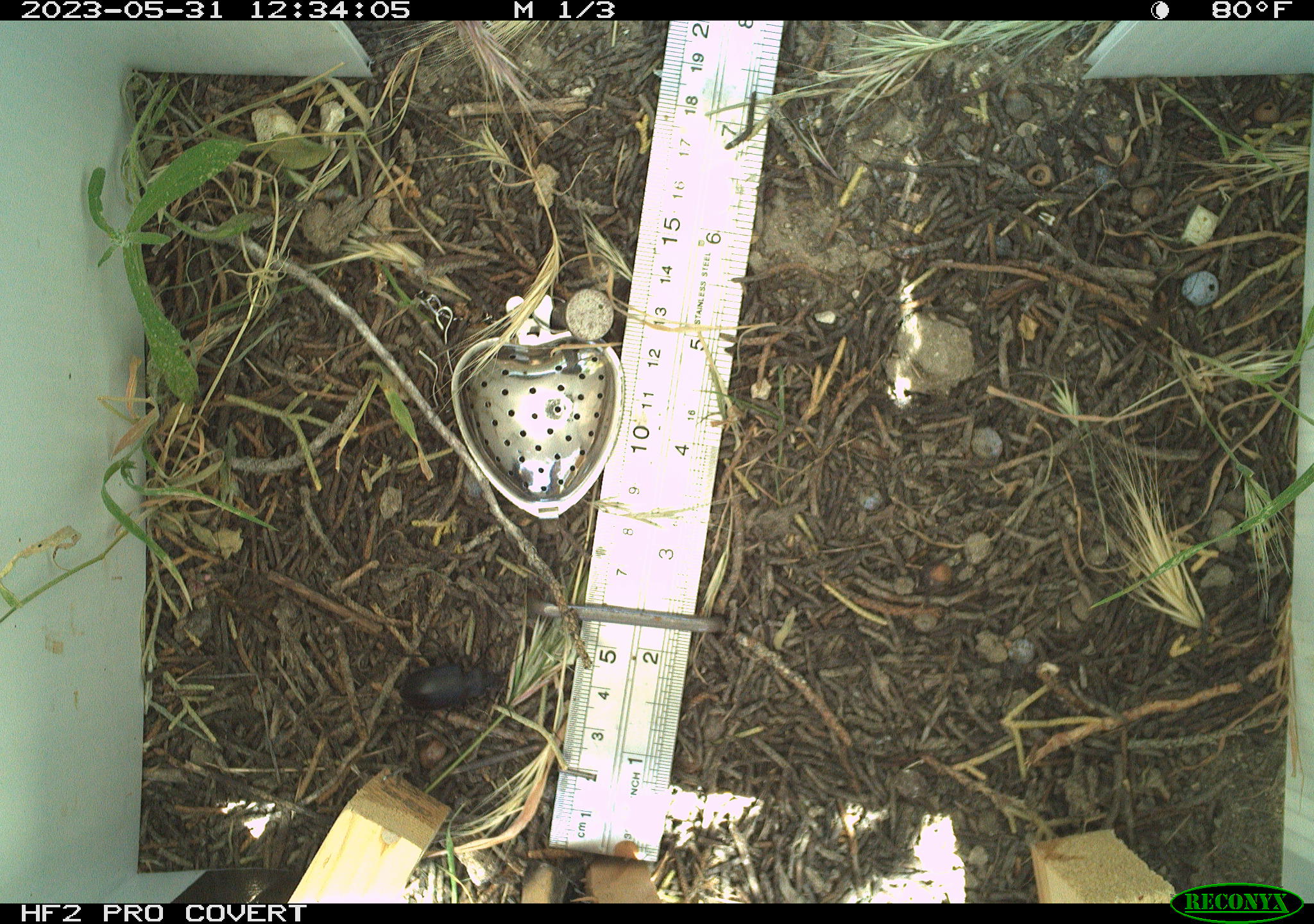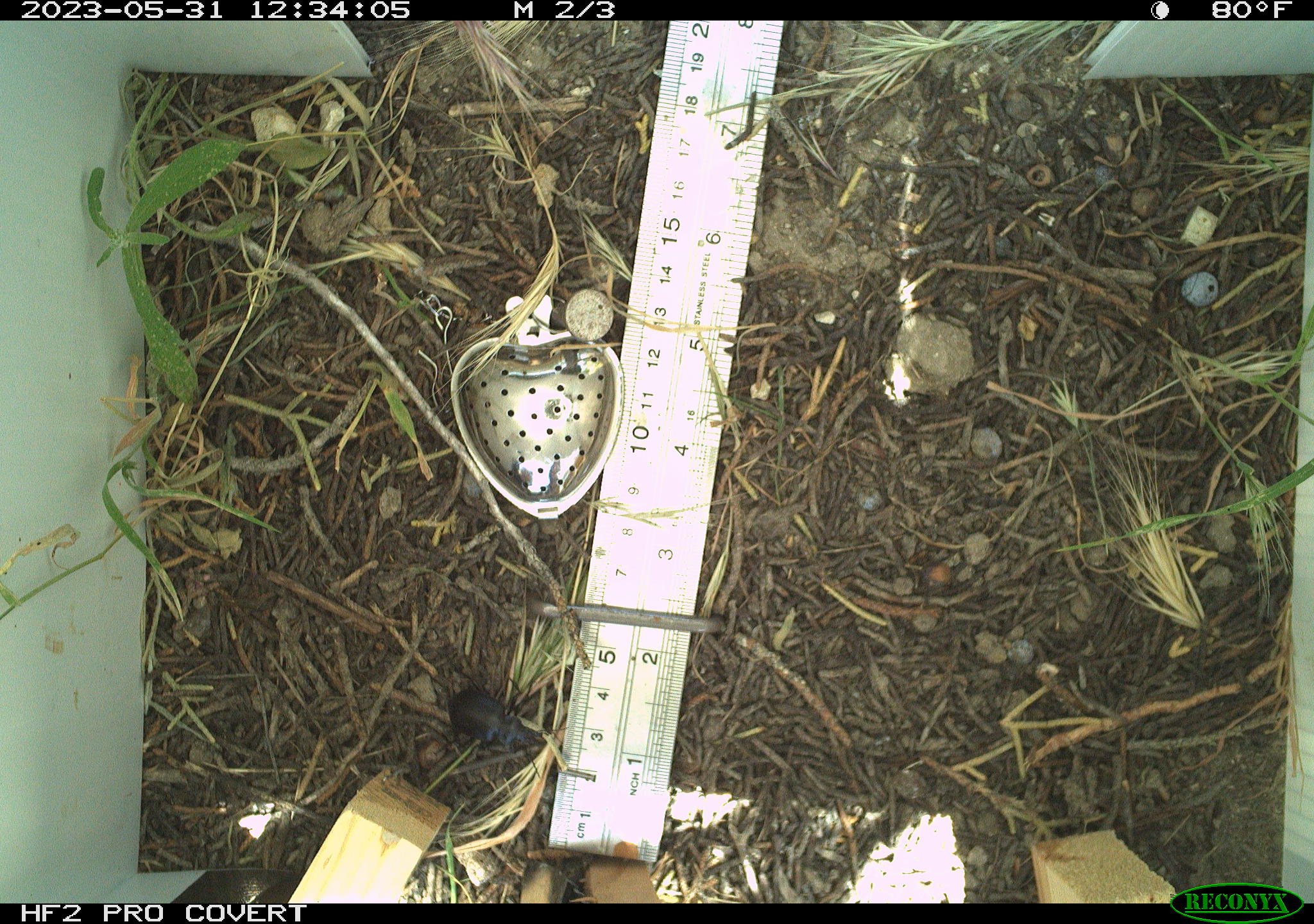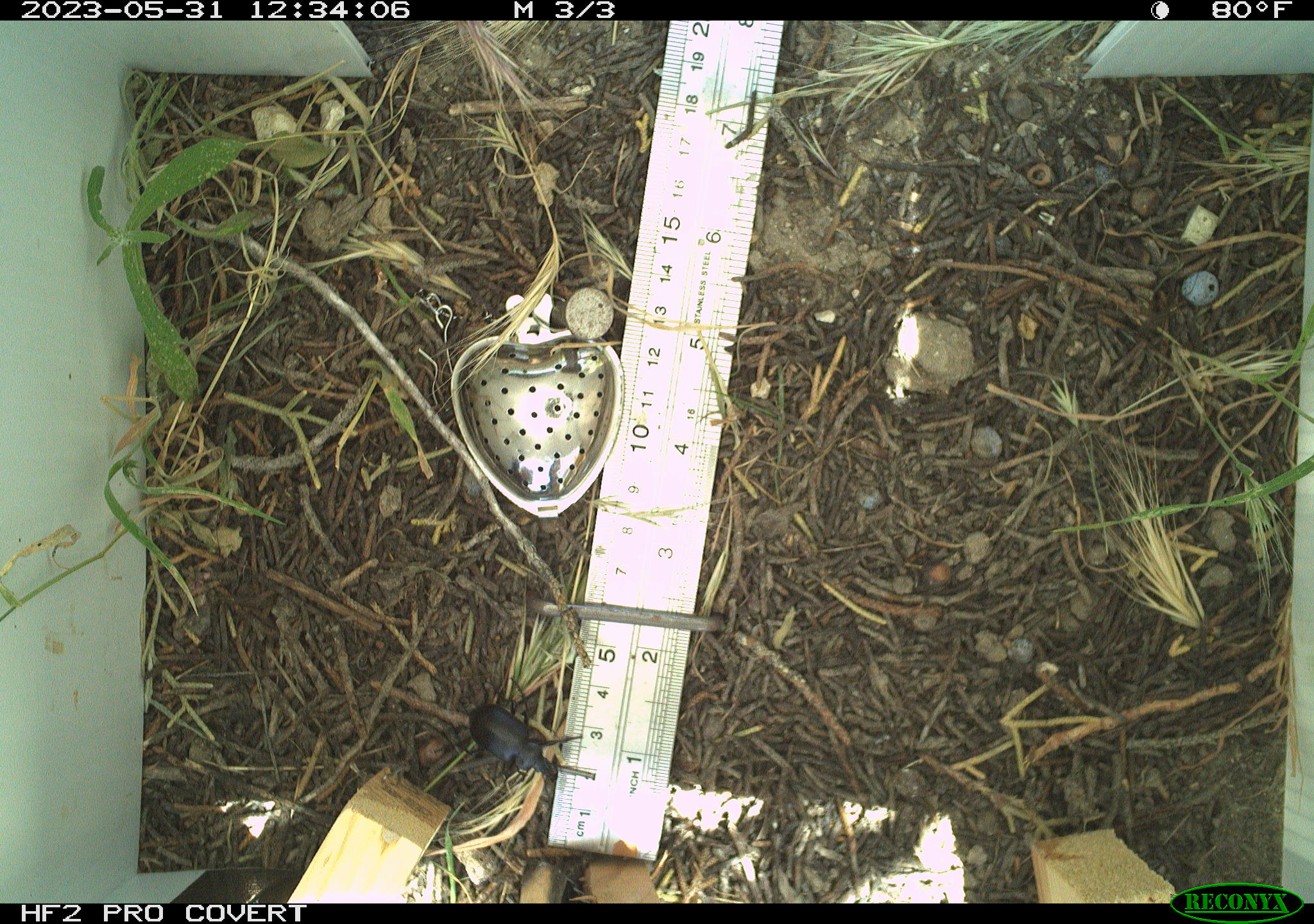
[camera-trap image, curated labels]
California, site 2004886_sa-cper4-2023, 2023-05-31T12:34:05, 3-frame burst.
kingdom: Animalia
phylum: Arthropoda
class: Insecta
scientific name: Insecta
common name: insect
Insect (Insecta).